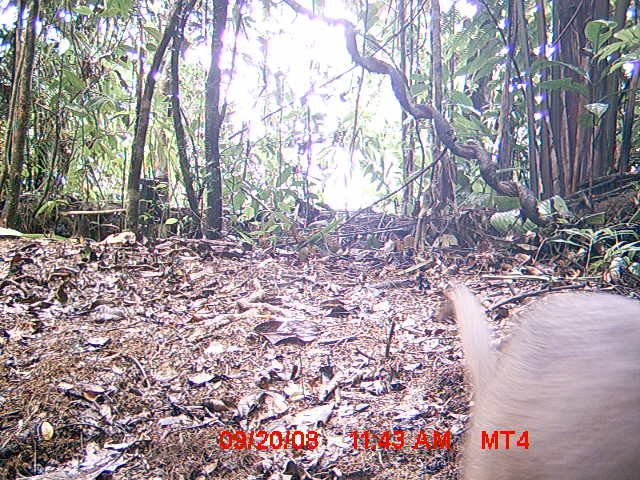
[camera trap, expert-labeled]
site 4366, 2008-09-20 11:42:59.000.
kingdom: Animalia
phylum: Chordata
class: Mammalia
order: Carnivora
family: Eupleridae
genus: Cryptoprocta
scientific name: Cryptoprocta ferox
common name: fossa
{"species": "Cryptoprocta ferox (fossa)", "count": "1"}